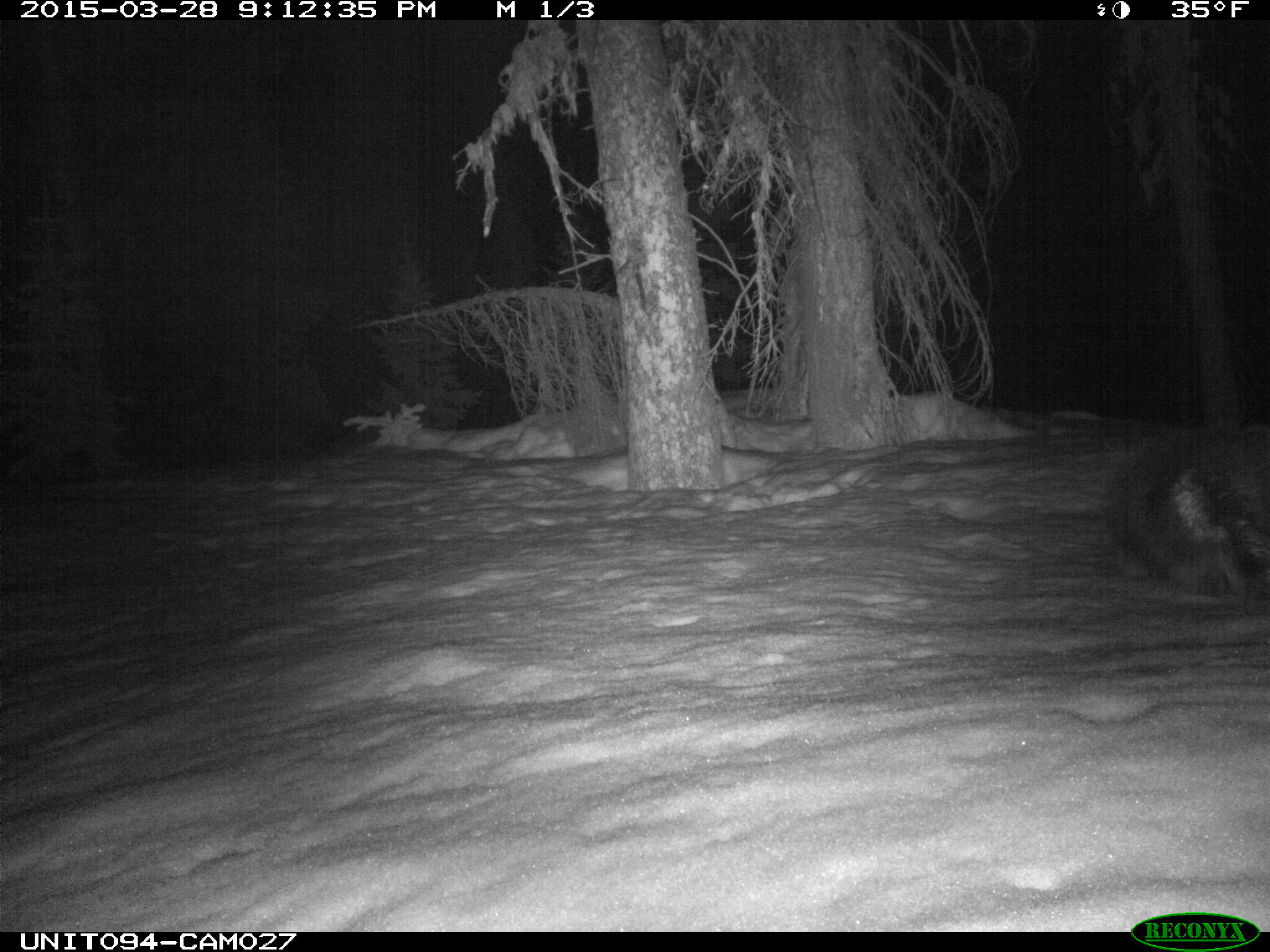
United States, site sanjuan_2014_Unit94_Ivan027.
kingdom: Animalia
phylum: Chordata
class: Mammalia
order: Rodentia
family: Erethizontidae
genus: Erethizon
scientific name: Erethizon dorsatum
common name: north american porcupine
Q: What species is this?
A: Erethizon dorsatum (north american porcupine).